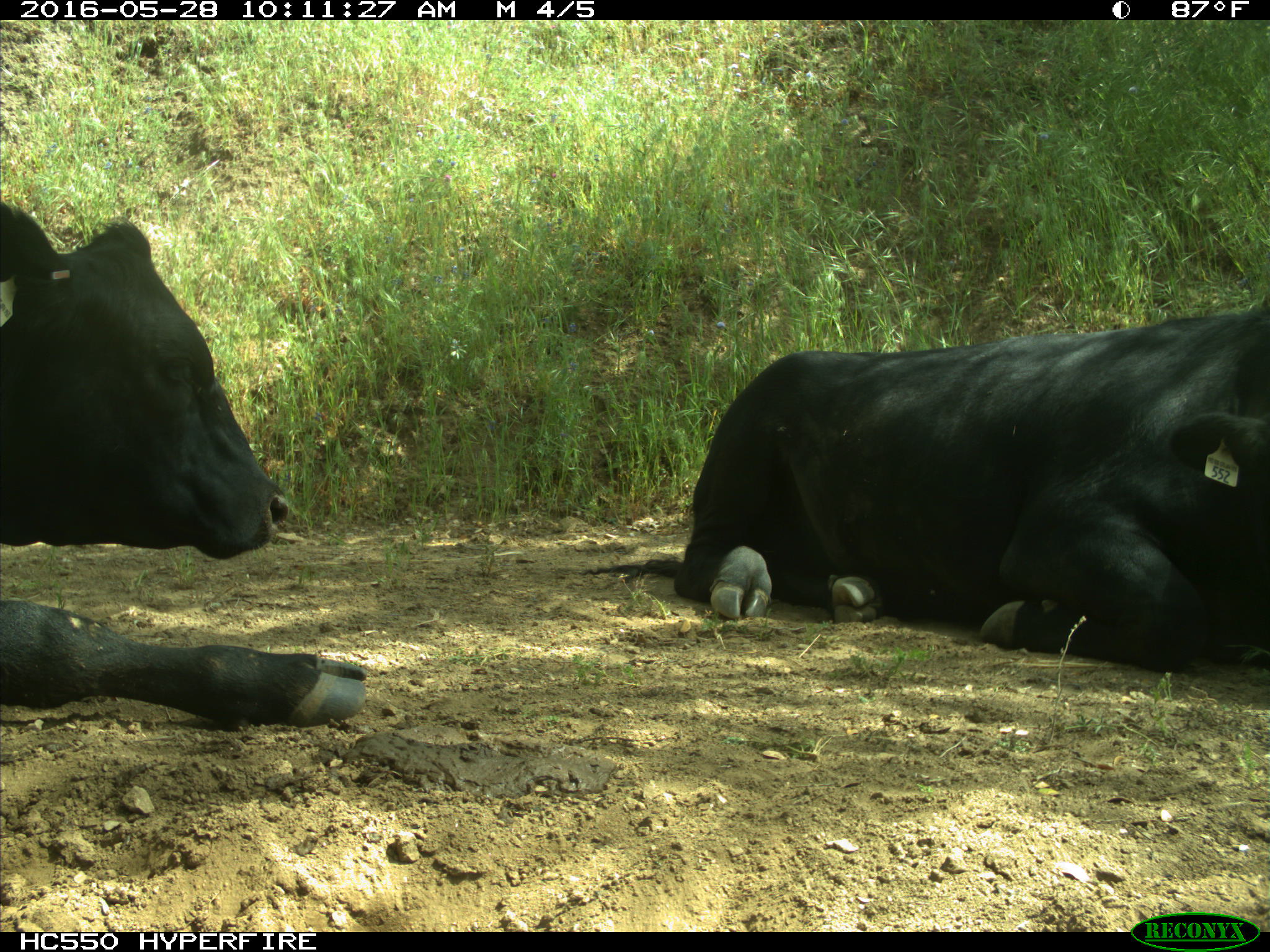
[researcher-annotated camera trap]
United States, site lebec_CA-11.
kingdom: Animalia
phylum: Chordata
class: Mammalia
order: Artiodactyla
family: Bovidae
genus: Bos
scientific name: Bos taurus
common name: domestic cow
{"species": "Bos taurus (domestic cow)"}